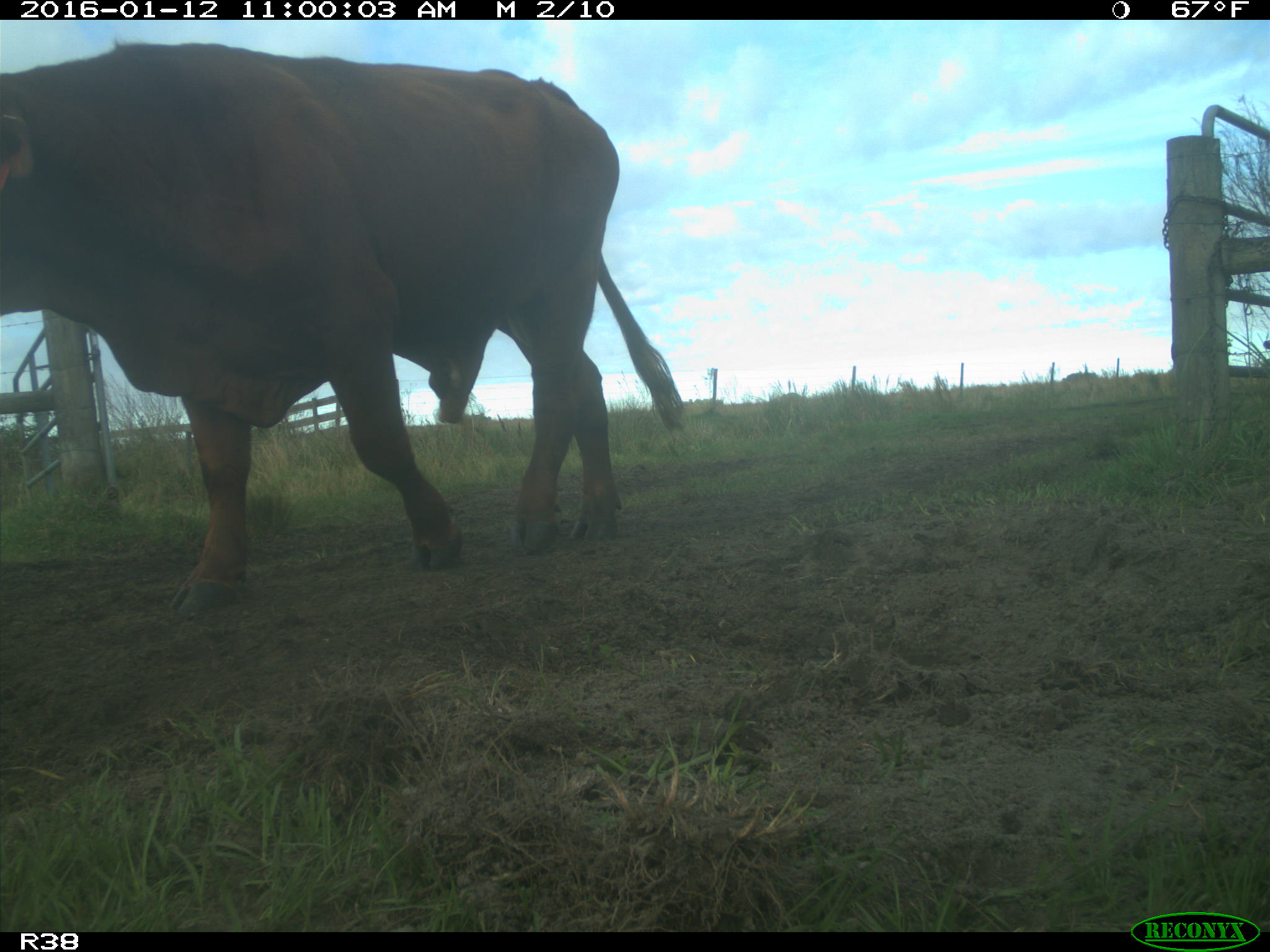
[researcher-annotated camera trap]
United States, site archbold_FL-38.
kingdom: Animalia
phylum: Chordata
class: Mammalia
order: Artiodactyla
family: Bovidae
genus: Bos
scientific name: Bos taurus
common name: domestic cow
Bos taurus (domestic cow).